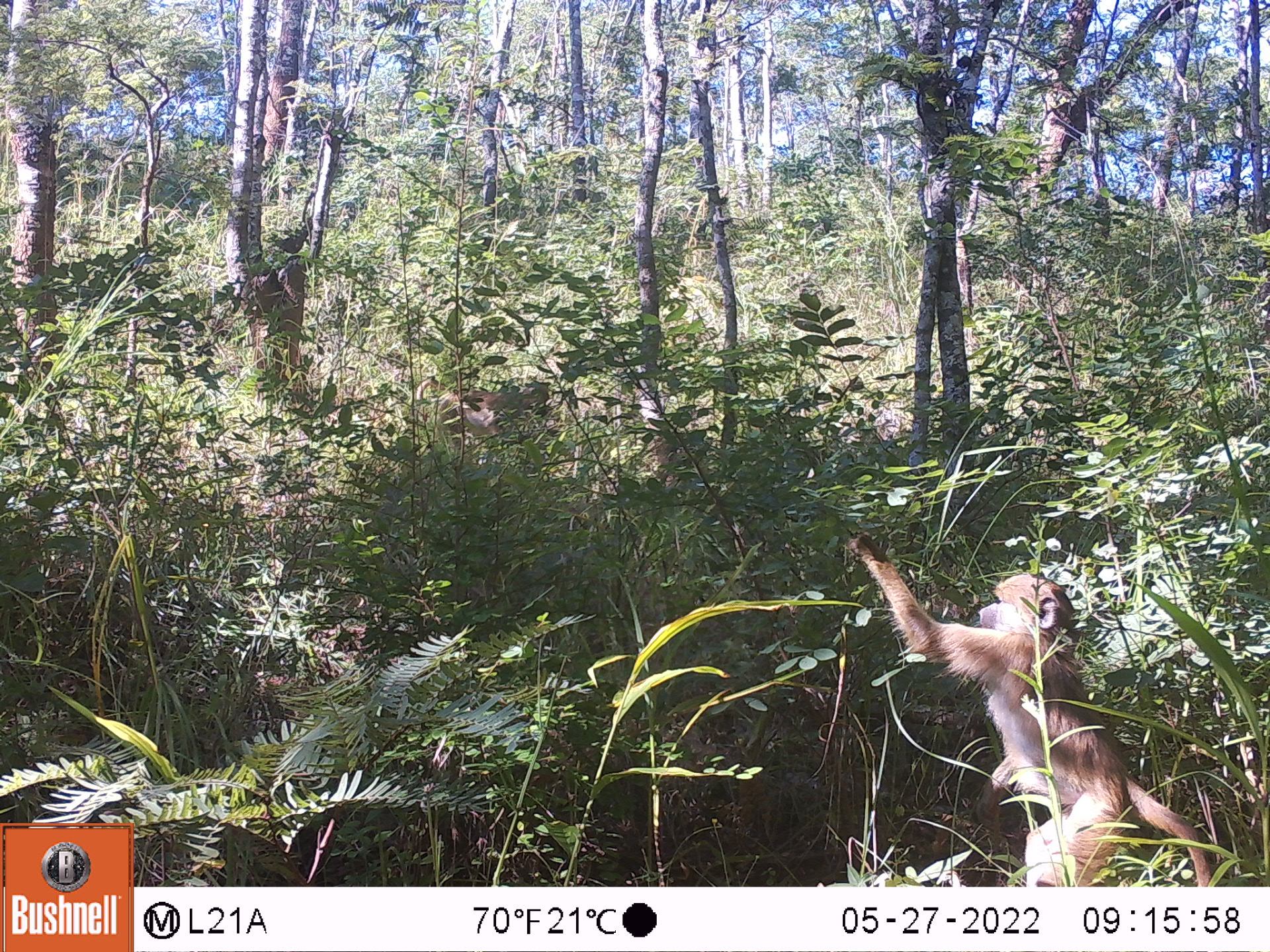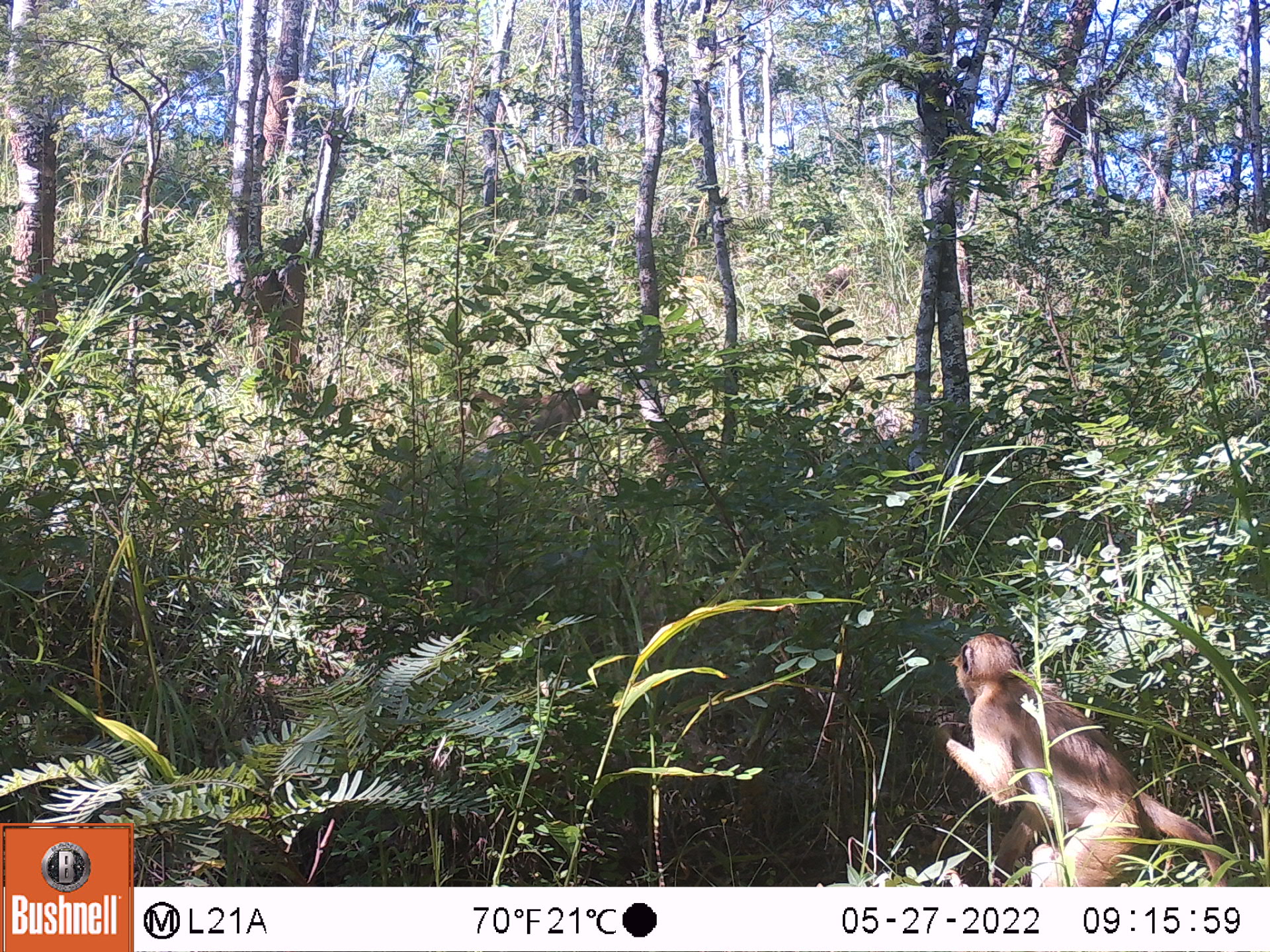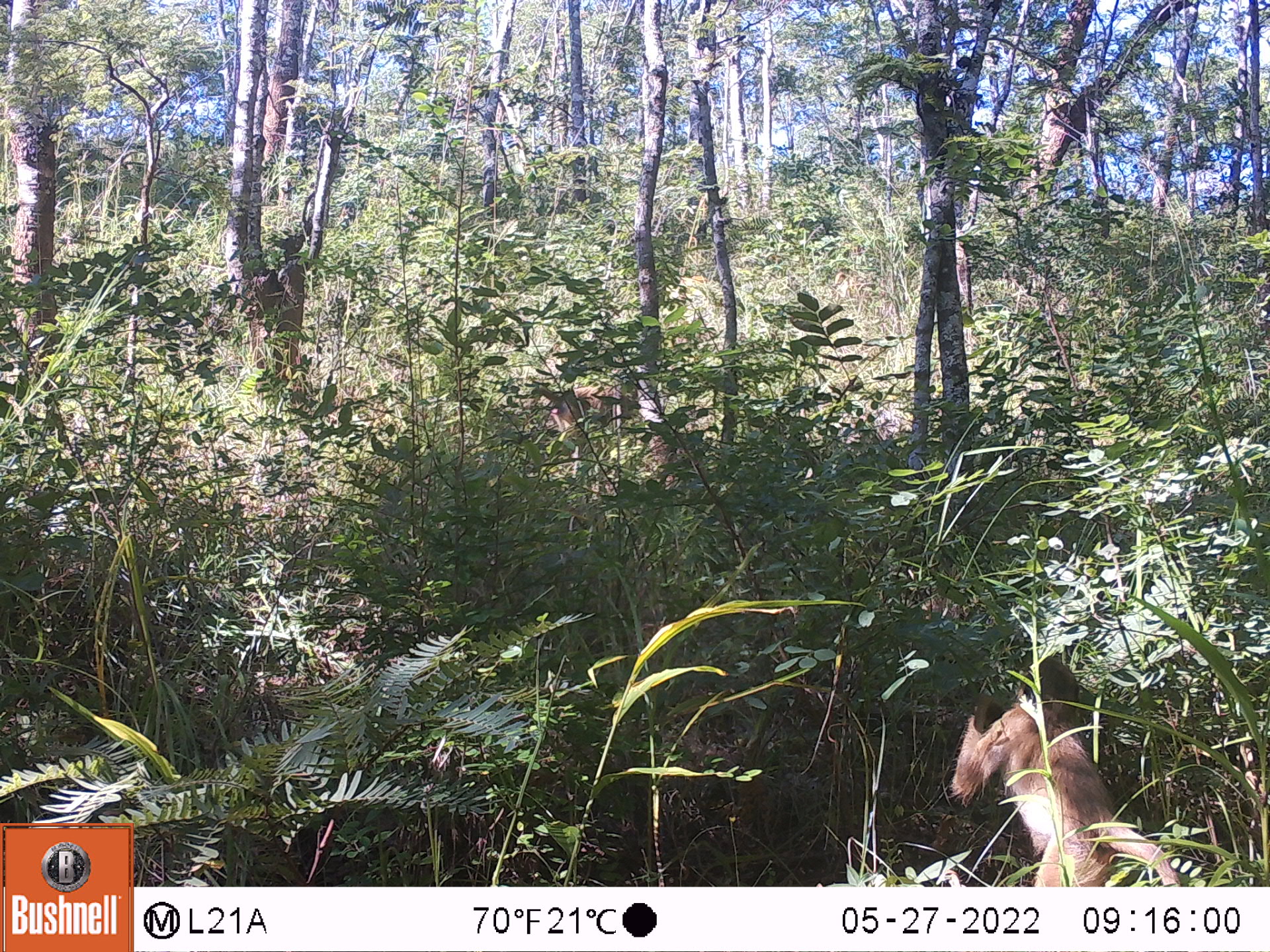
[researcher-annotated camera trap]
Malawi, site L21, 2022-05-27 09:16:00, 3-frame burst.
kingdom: Animalia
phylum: Chordata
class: Mammalia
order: Primates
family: Cercopithecidae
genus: Papio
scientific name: Papio cynocephalus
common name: yellow baboon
Yellow baboon (Papio cynocephalus), count 2.